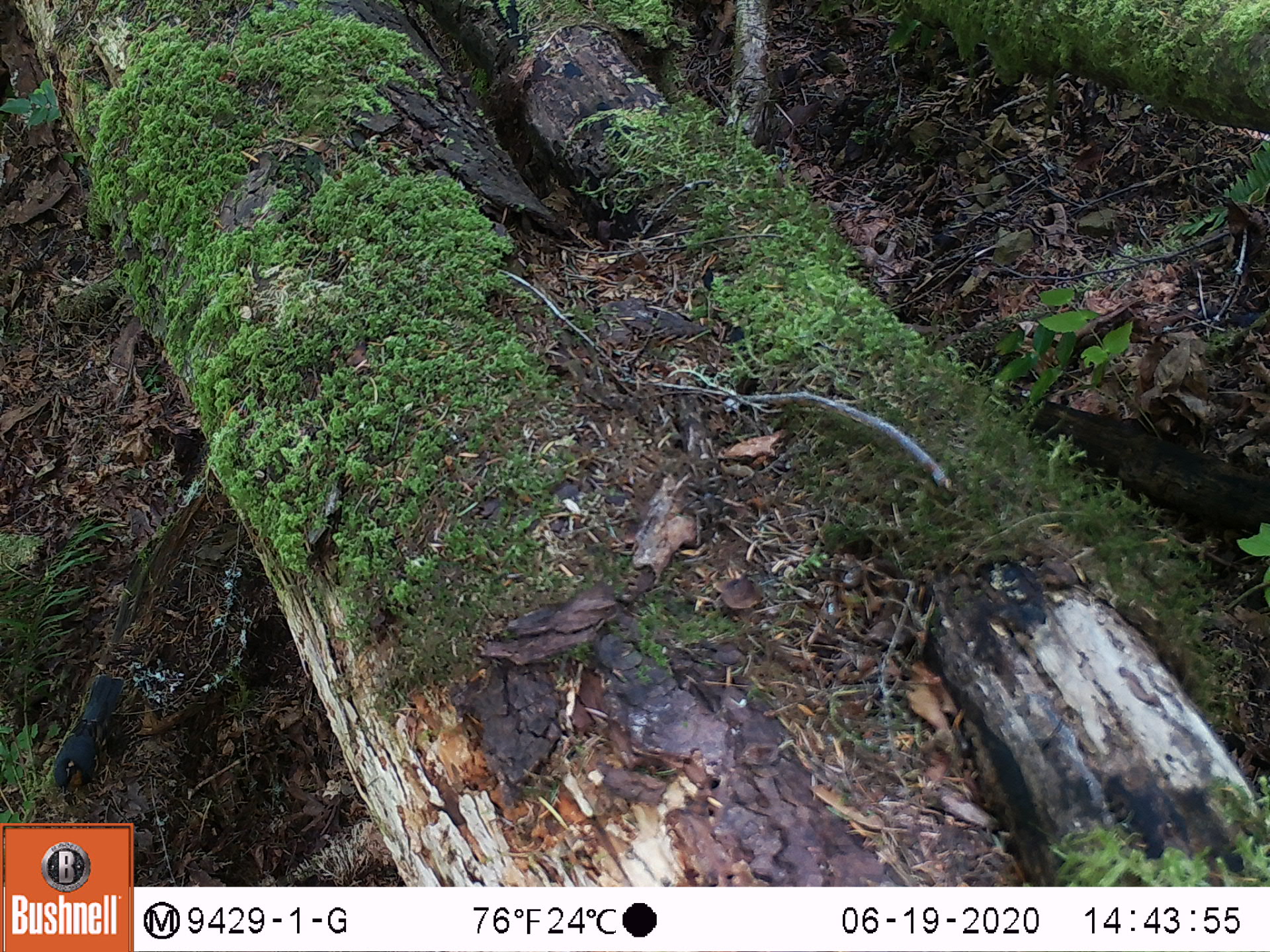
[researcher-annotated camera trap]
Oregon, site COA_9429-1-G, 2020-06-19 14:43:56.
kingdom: Animalia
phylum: Chordata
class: Aves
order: Passeriformes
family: Turdidae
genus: Ixoreus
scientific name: Ixoreus naevius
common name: varied thrush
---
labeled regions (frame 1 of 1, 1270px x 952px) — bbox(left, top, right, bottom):
varied thrush: bbox(40, 664, 126, 795)